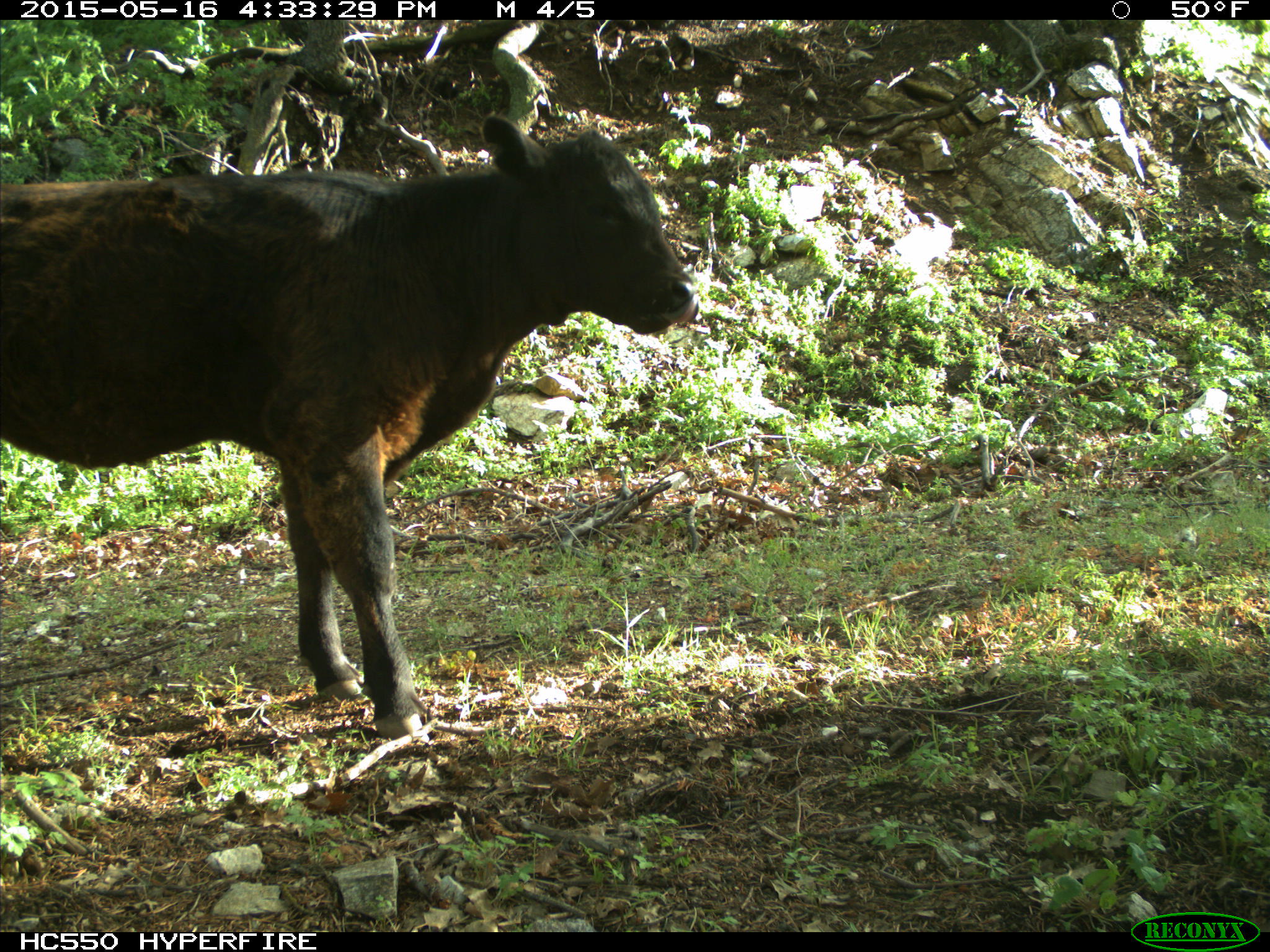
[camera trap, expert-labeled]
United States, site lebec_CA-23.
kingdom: Animalia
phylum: Chordata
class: Mammalia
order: Artiodactyla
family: Bovidae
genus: Bos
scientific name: Bos taurus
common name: domestic cow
Bos taurus (domestic cow).